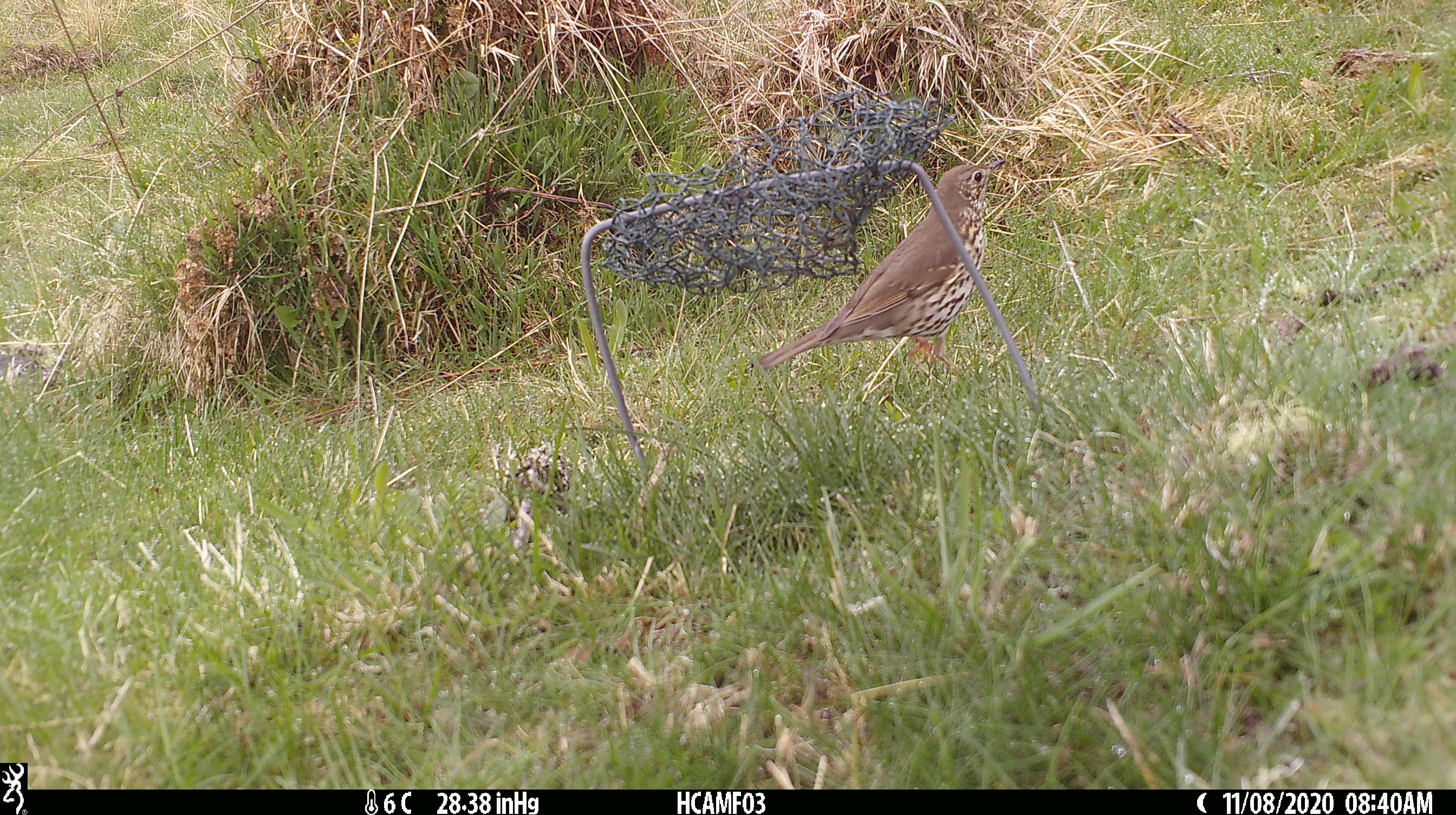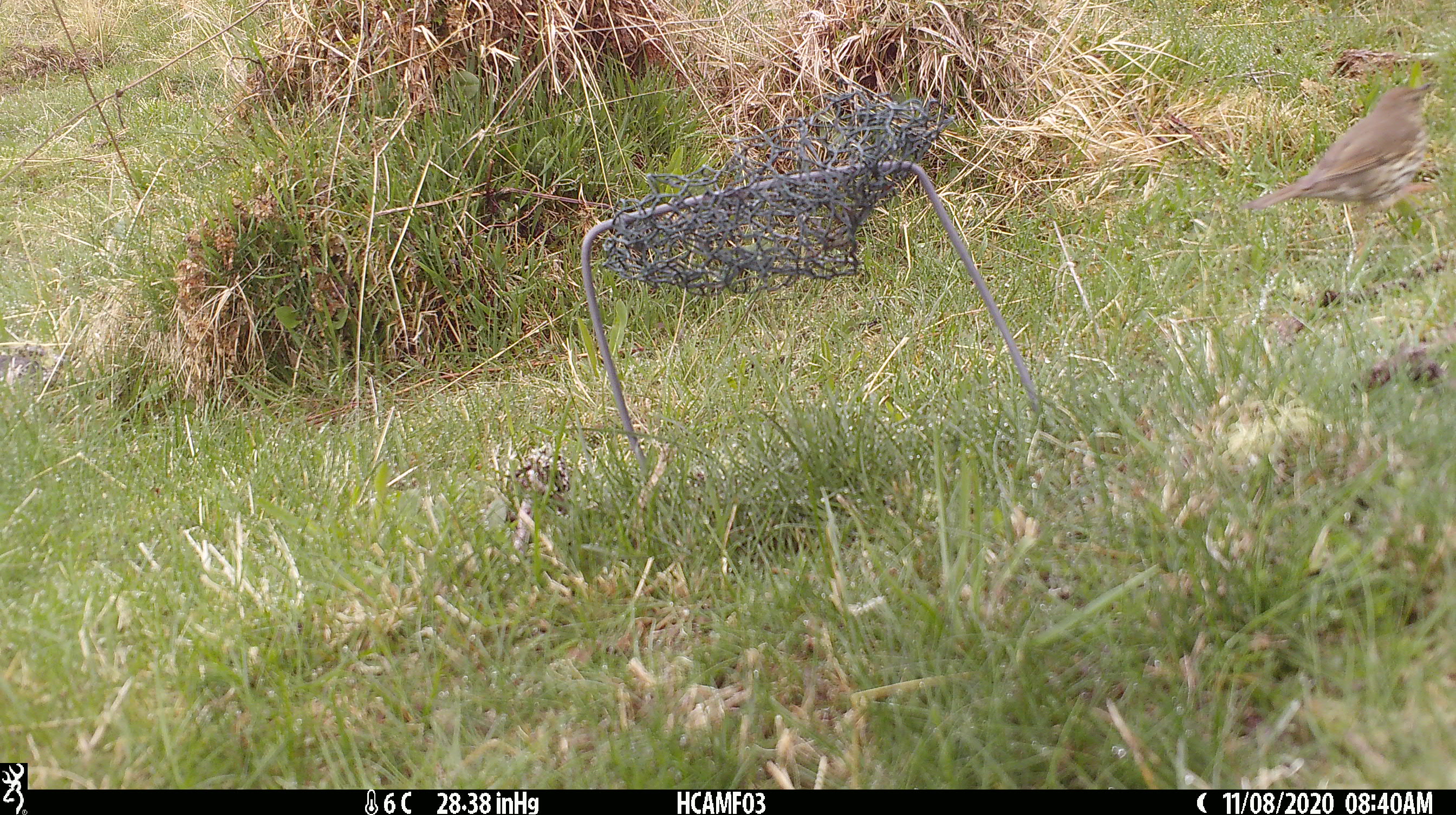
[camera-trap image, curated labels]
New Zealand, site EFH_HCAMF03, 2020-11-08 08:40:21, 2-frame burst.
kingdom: Animalia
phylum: Chordata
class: Aves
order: Passeriformes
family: Turdidae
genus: Turdus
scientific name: Turdus philomelos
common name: song thrush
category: thrush